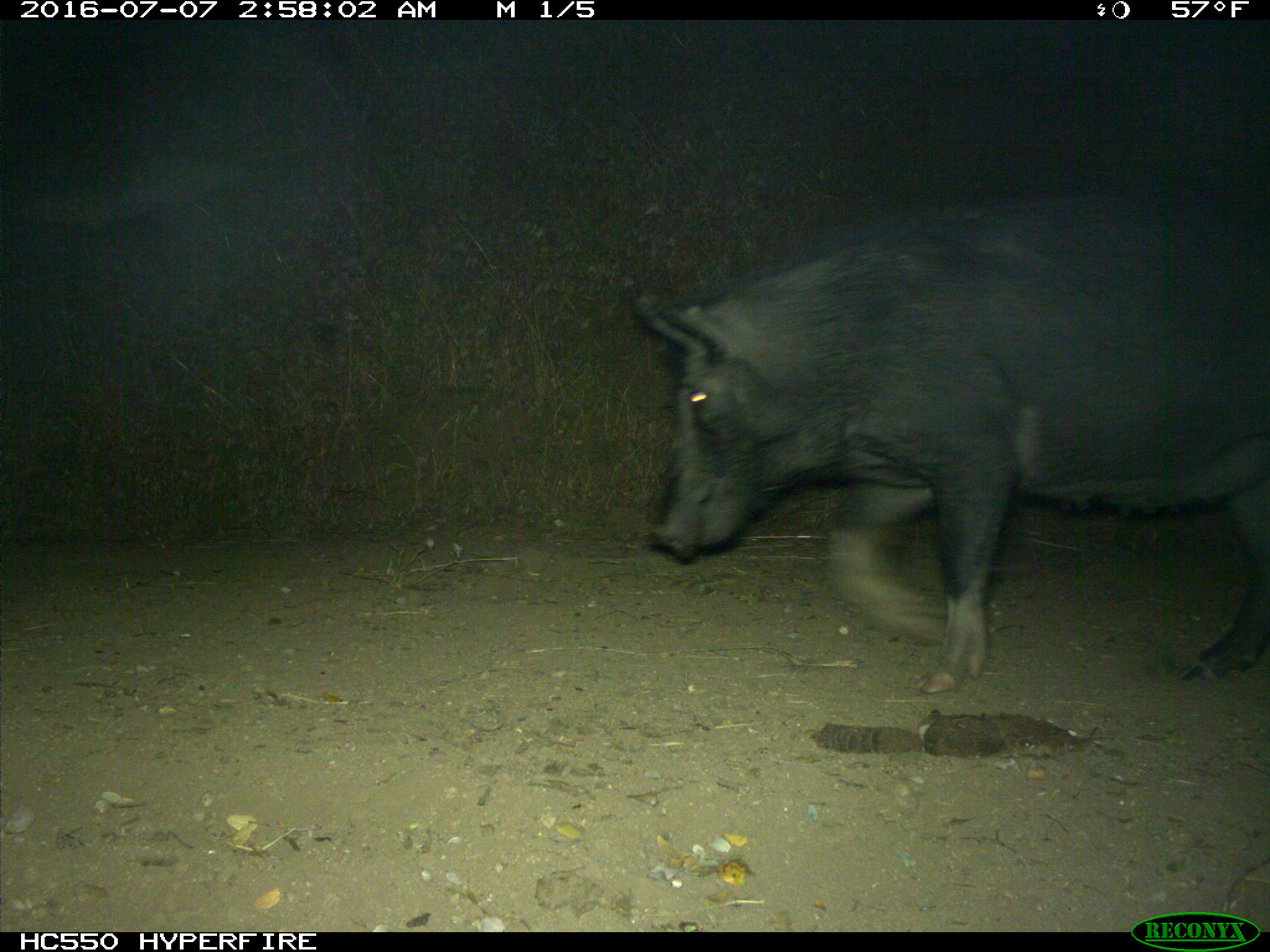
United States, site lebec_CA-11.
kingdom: Animalia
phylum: Chordata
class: Mammalia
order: Artiodactyla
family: Suidae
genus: Sus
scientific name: Sus scrofa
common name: wild boar